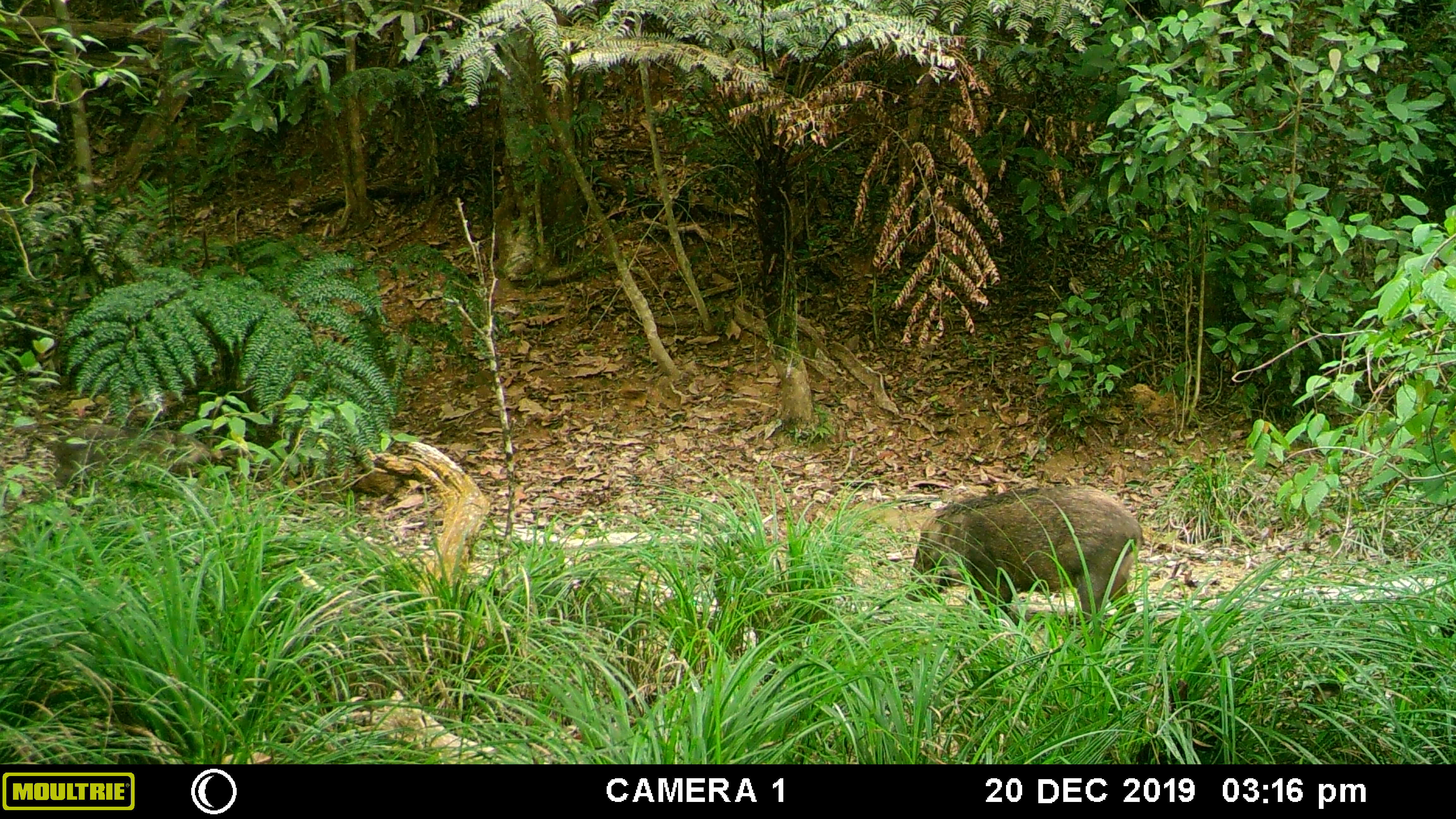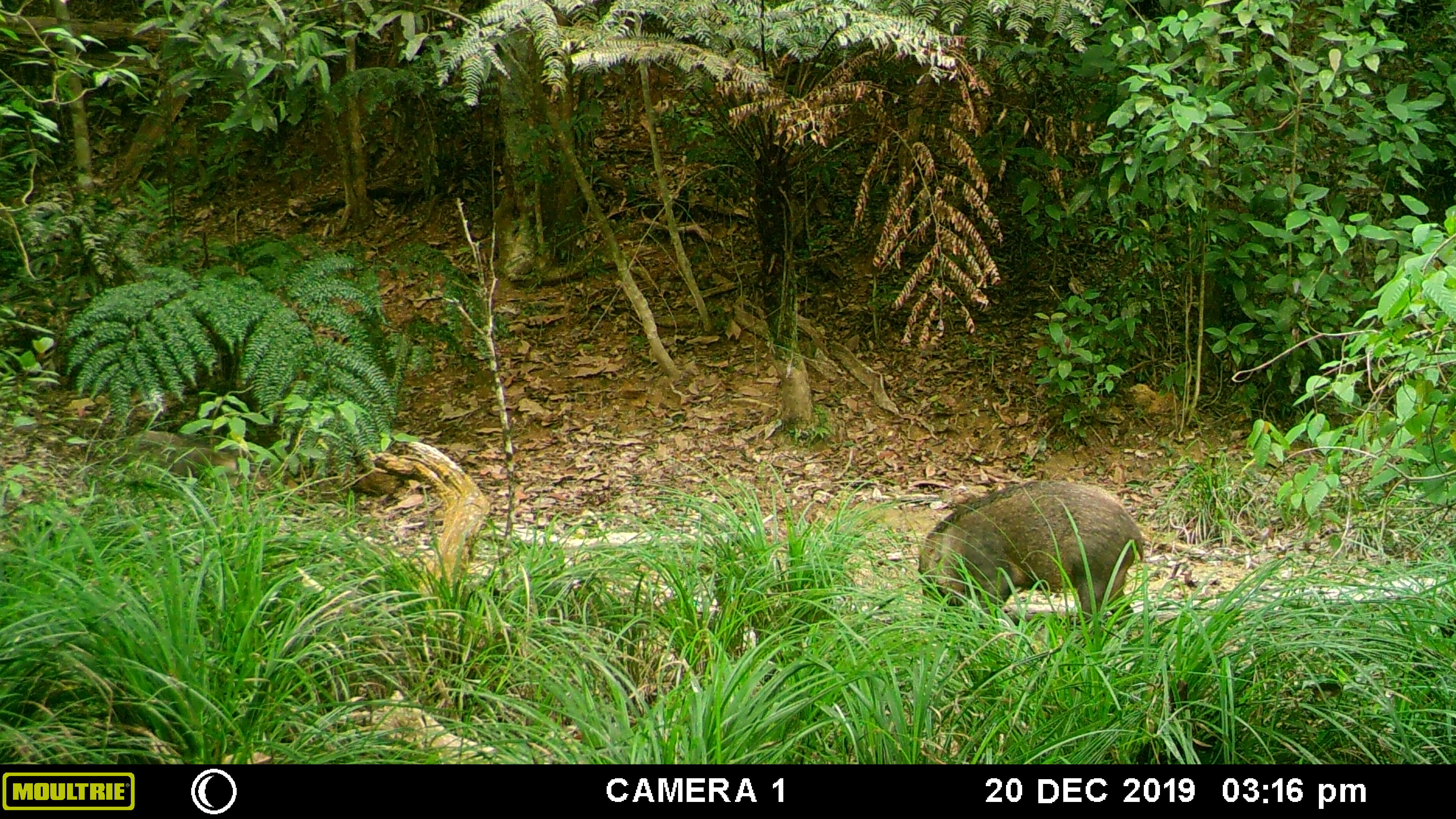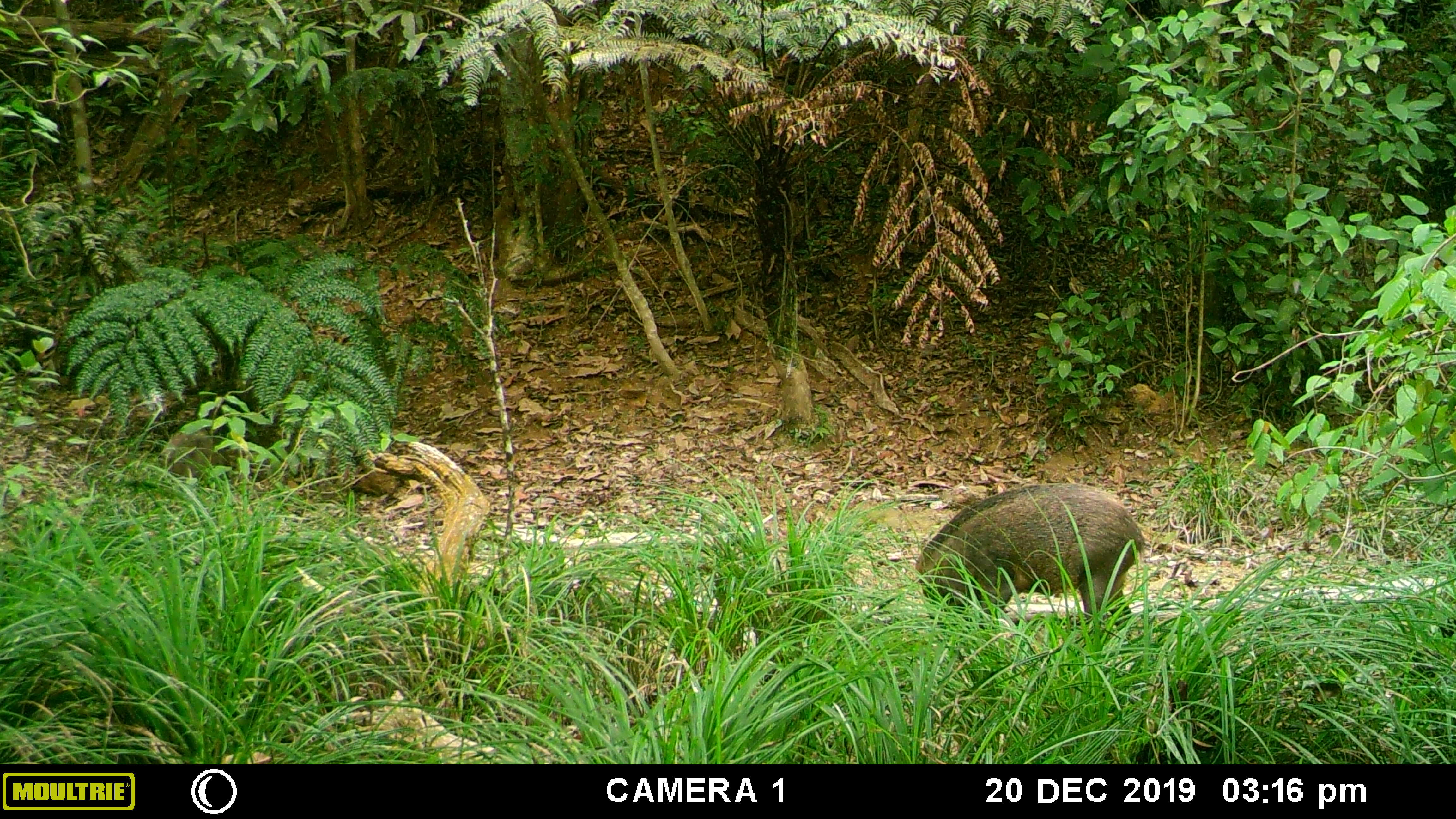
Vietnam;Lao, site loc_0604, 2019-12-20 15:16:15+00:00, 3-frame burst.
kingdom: Animalia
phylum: Chordata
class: Mammalia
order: Artiodactyla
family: Suidae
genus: Sus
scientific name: Sus scrofa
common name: eurasian wild pig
Eurasian wild pig (Sus scrofa). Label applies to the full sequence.